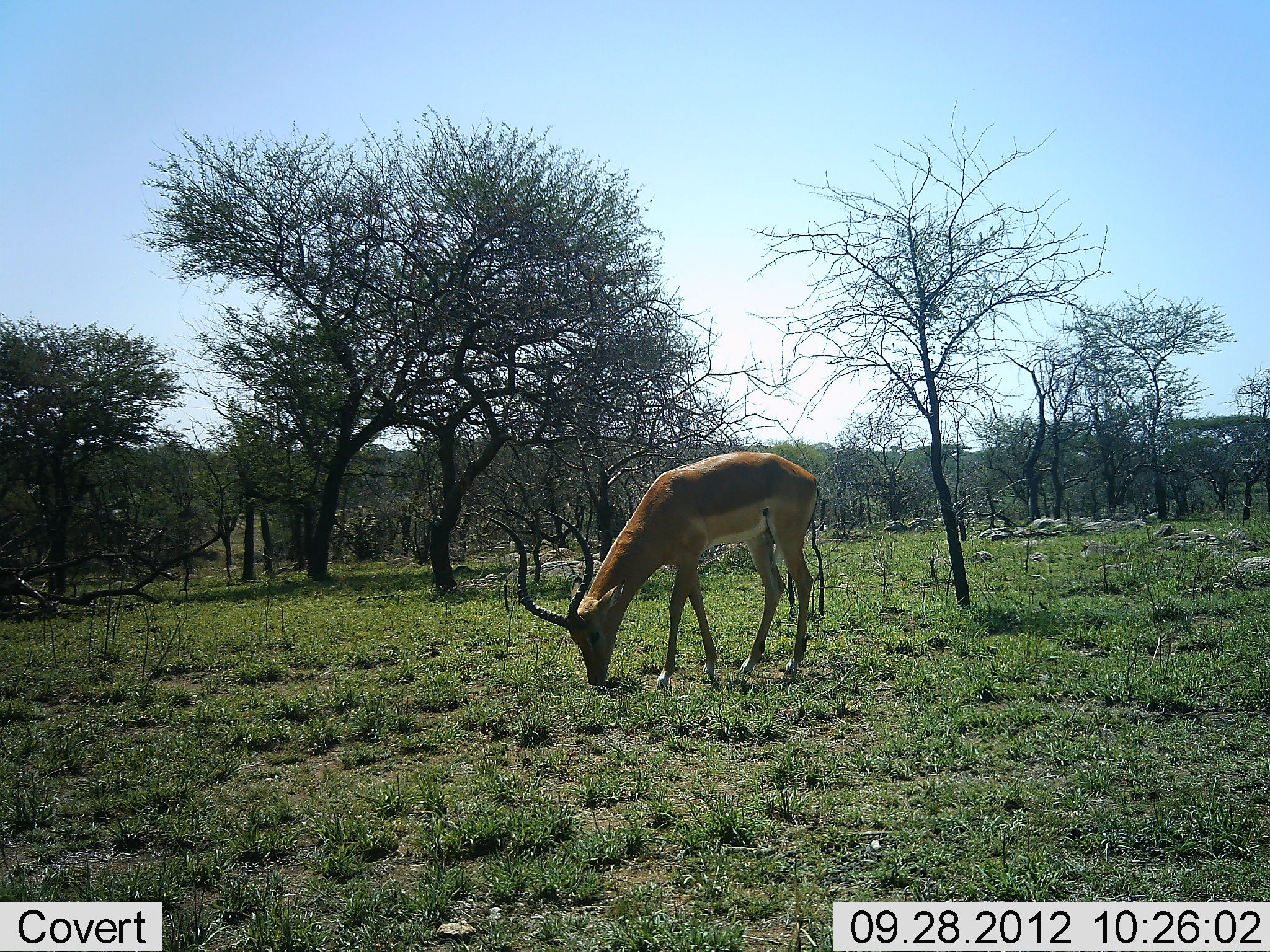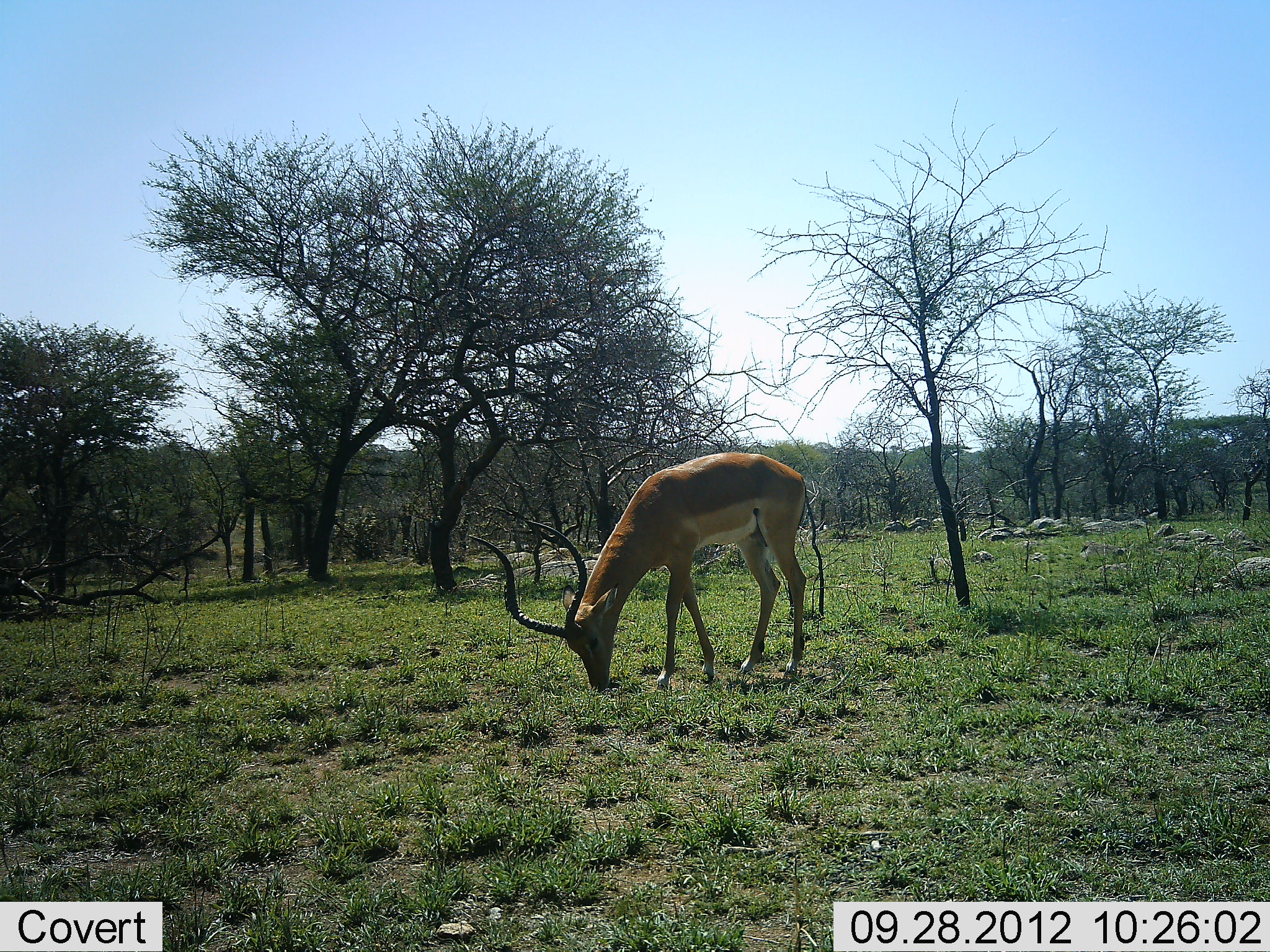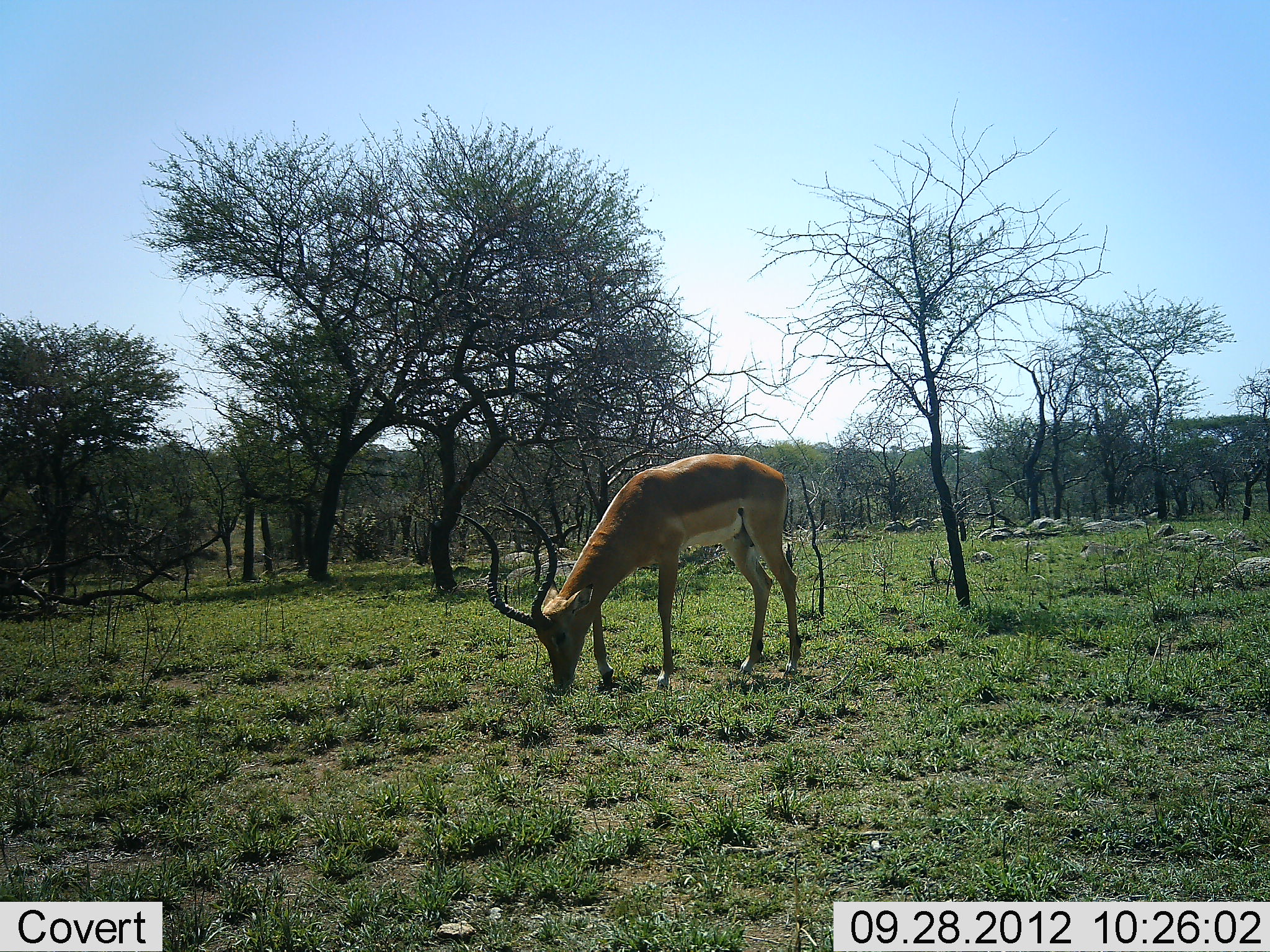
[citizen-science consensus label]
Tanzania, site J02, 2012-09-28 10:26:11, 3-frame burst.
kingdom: Animalia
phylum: Chordata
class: Mammalia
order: Artiodactyla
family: Bovidae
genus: Aepyceros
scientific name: Aepyceros melampus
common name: impala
Impala (Aepyceros melampus), count 1. Behavior (volunteer vote fractions): standing 10%, resting 0%, moving 0%, interacting 0%. Young present (vote fraction): 0%. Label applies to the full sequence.